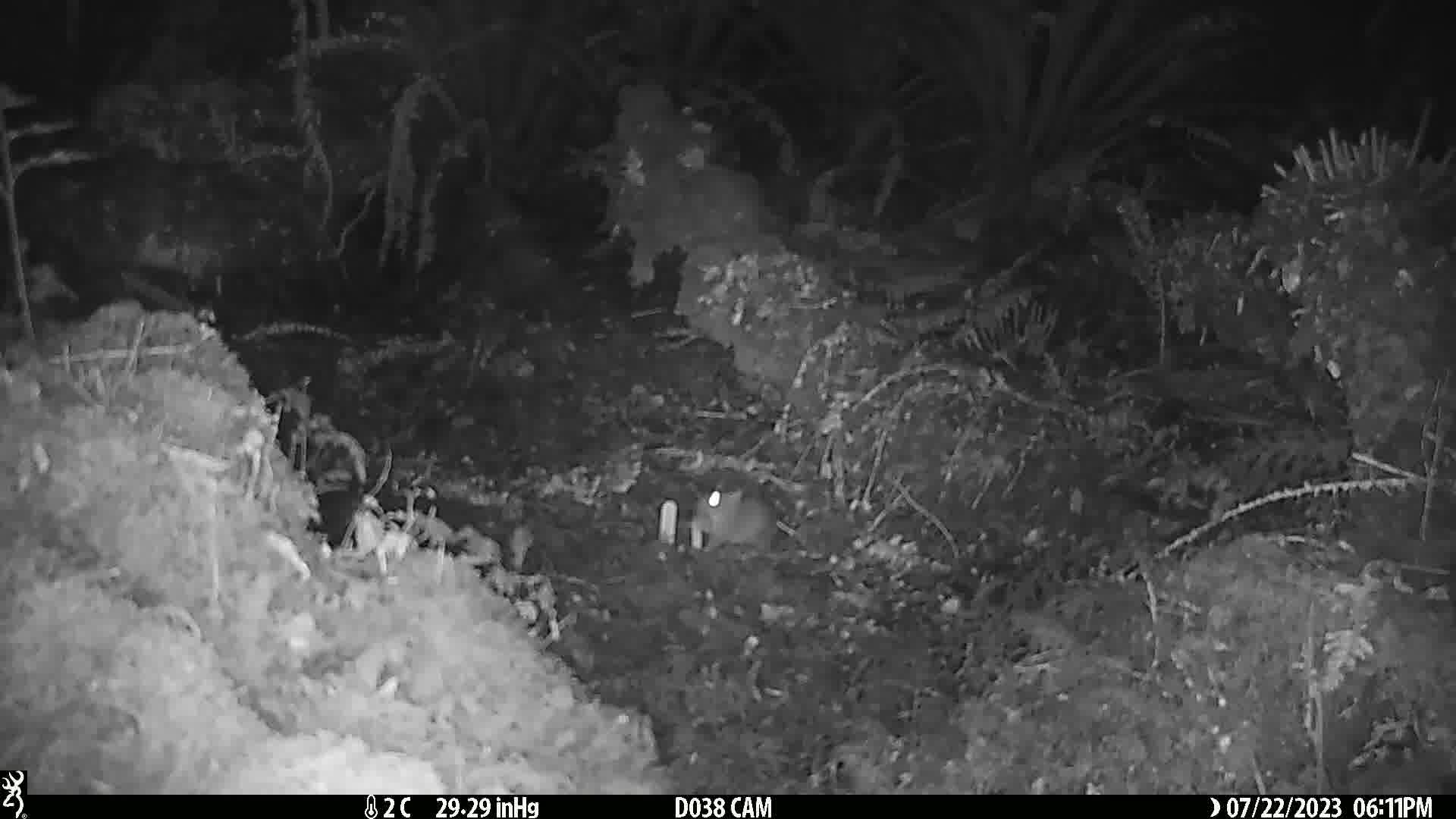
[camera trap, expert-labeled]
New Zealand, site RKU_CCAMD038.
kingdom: Animalia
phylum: Chordata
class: Mammalia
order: Rodentia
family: Muridae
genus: Rattus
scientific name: Rattus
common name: rat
Rat (Rattus).